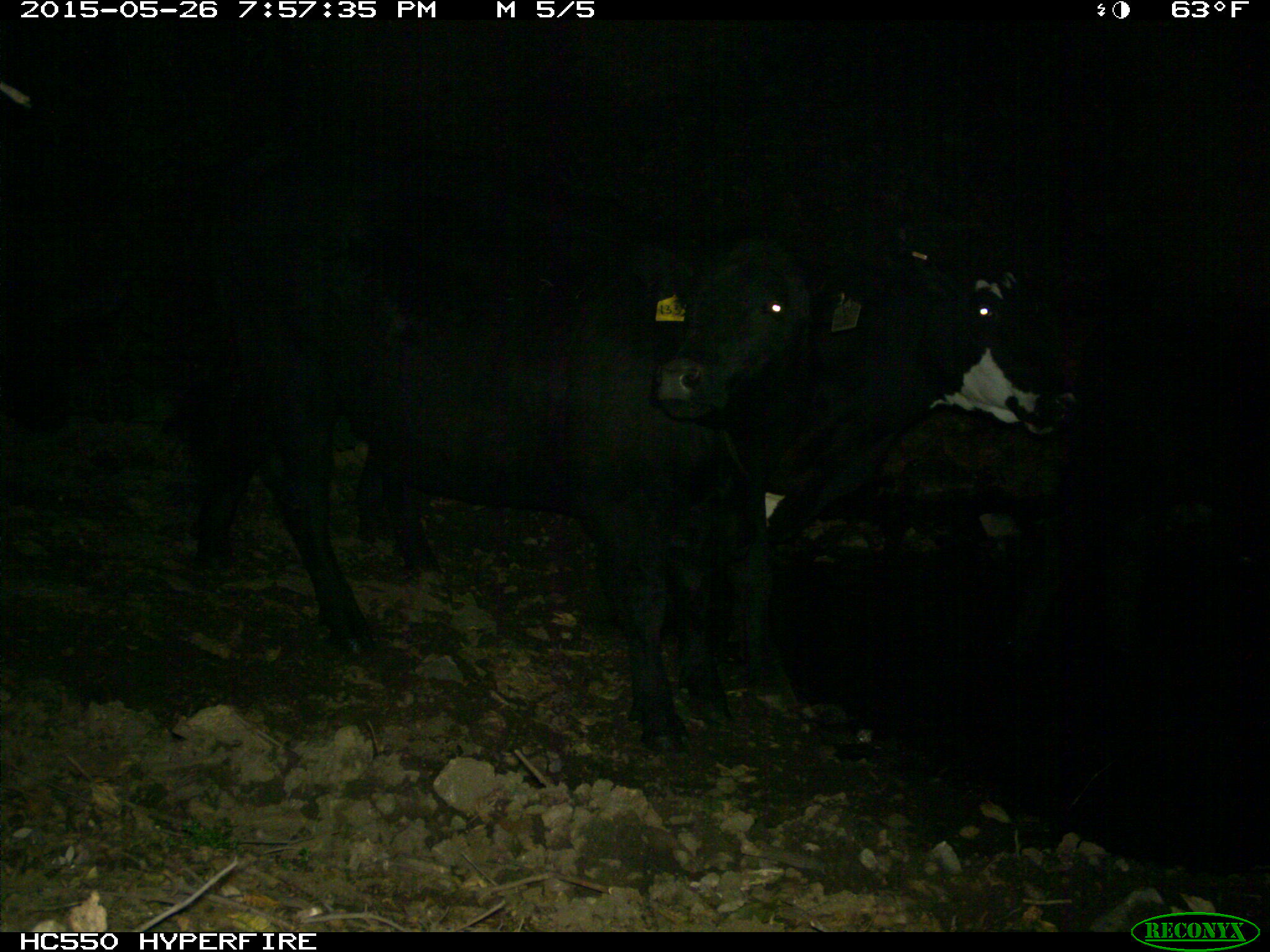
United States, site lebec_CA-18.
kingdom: Animalia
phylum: Chordata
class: Mammalia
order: Artiodactyla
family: Bovidae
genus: Bos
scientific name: Bos taurus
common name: domestic cow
Bos taurus (domestic cow).